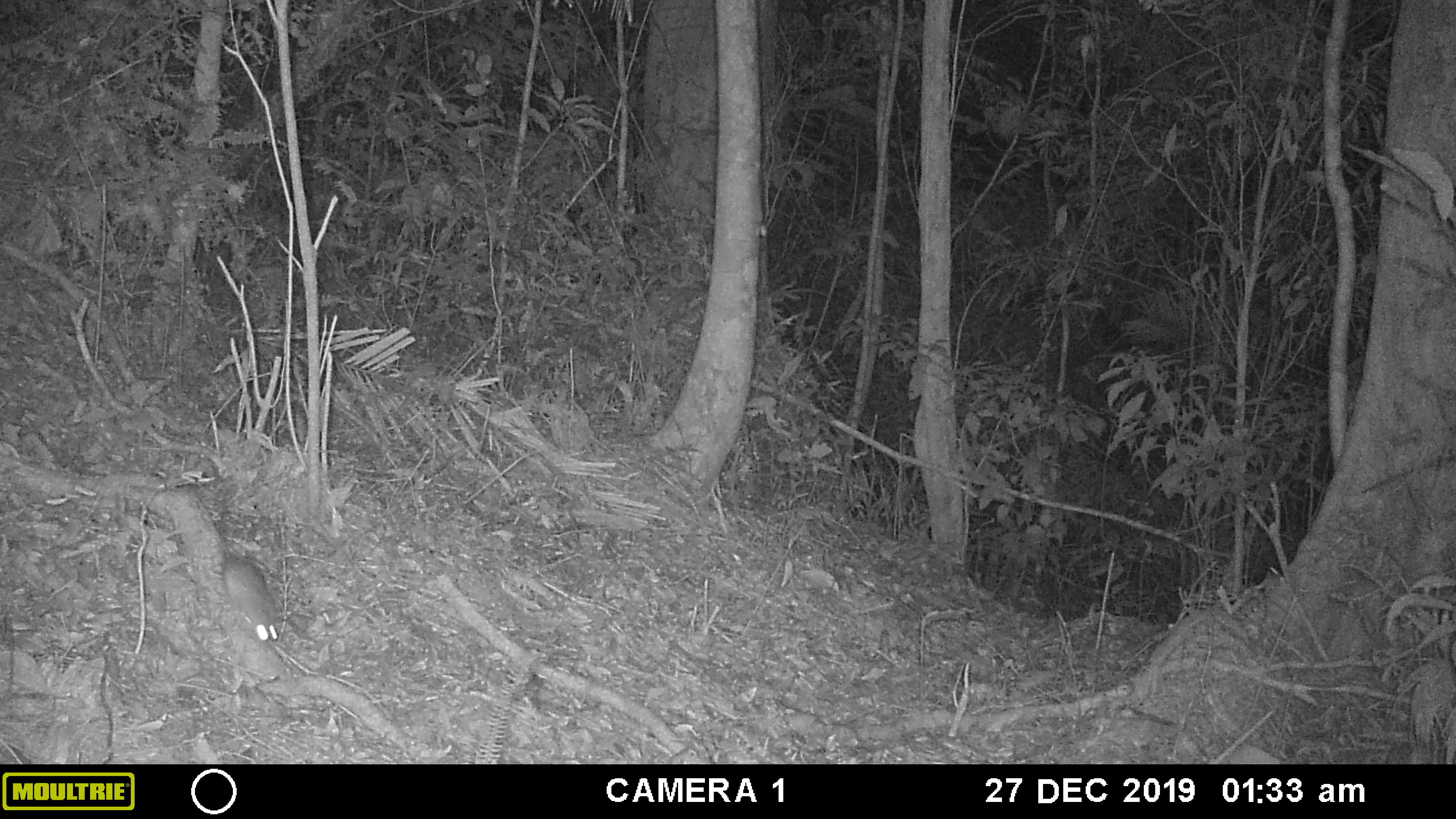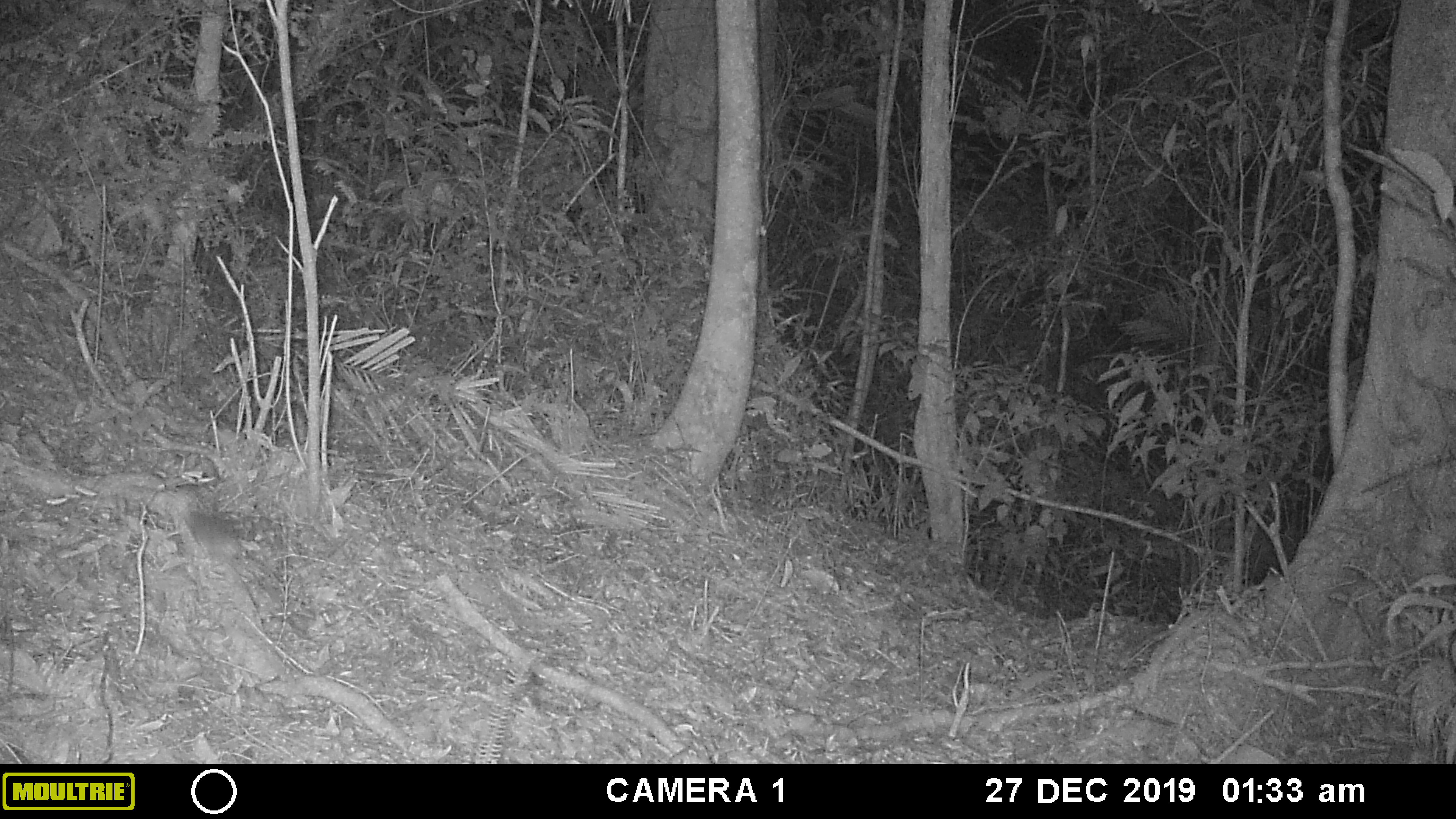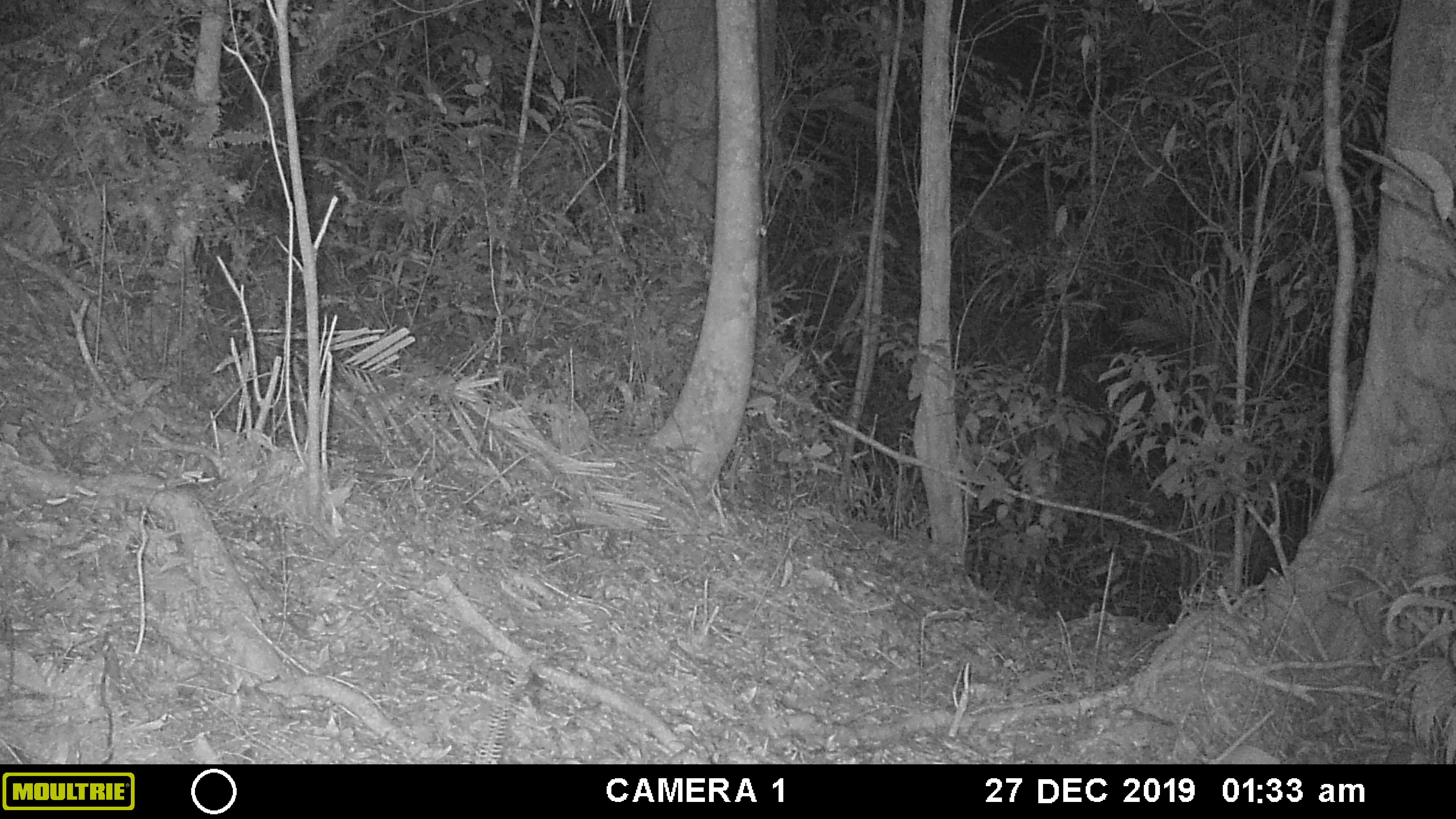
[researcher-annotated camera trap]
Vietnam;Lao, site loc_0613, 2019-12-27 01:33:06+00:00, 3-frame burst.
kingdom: Animalia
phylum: Chordata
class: Mammalia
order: Rodentia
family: Muridae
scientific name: Muridae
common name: old-world mice and rats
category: unidentified murid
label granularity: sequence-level